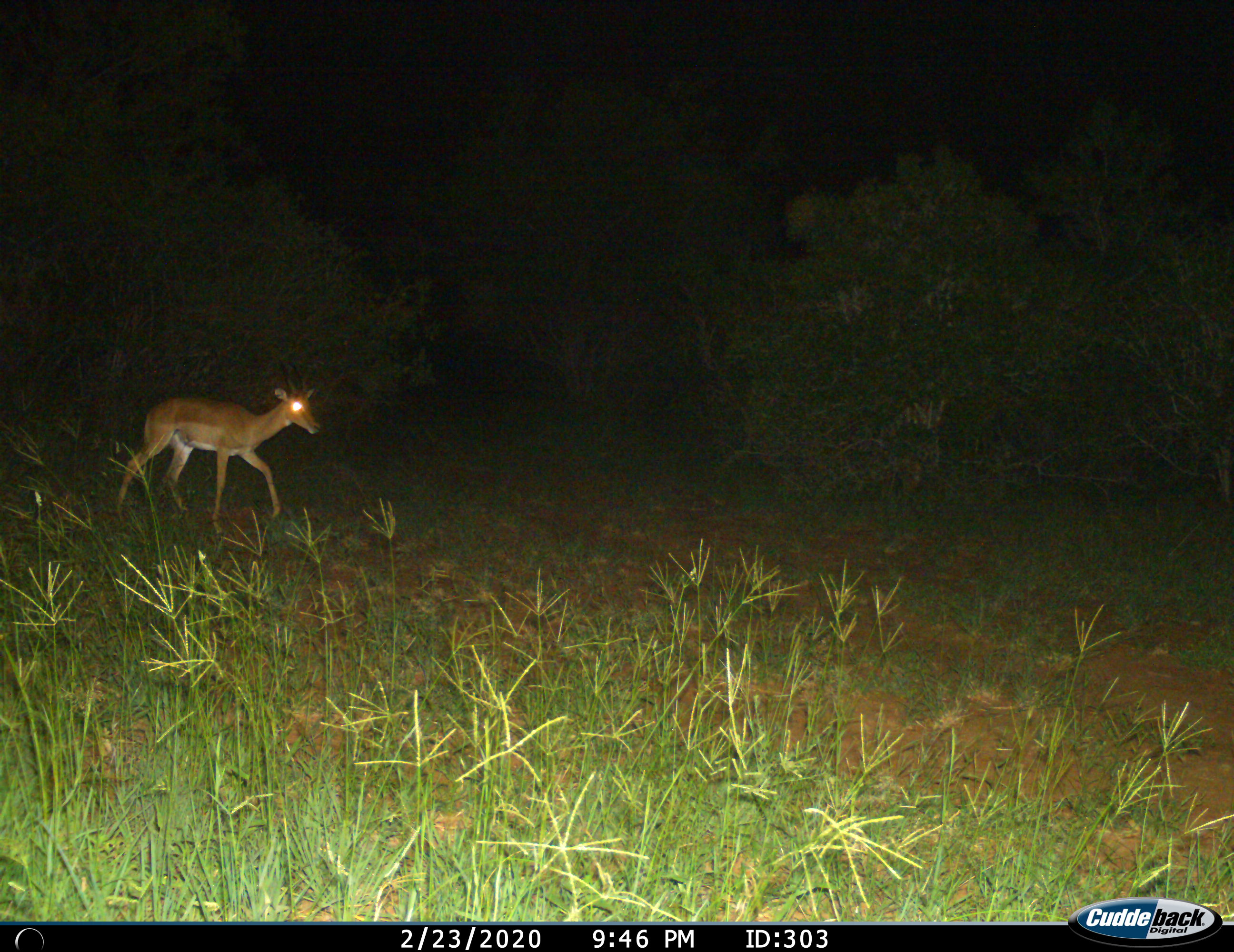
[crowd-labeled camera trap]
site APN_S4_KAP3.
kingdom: Animalia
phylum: Chordata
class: Mammalia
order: Artiodactyla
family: Bovidae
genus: Aepyceros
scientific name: Aepyceros melampus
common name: impala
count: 1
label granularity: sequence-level